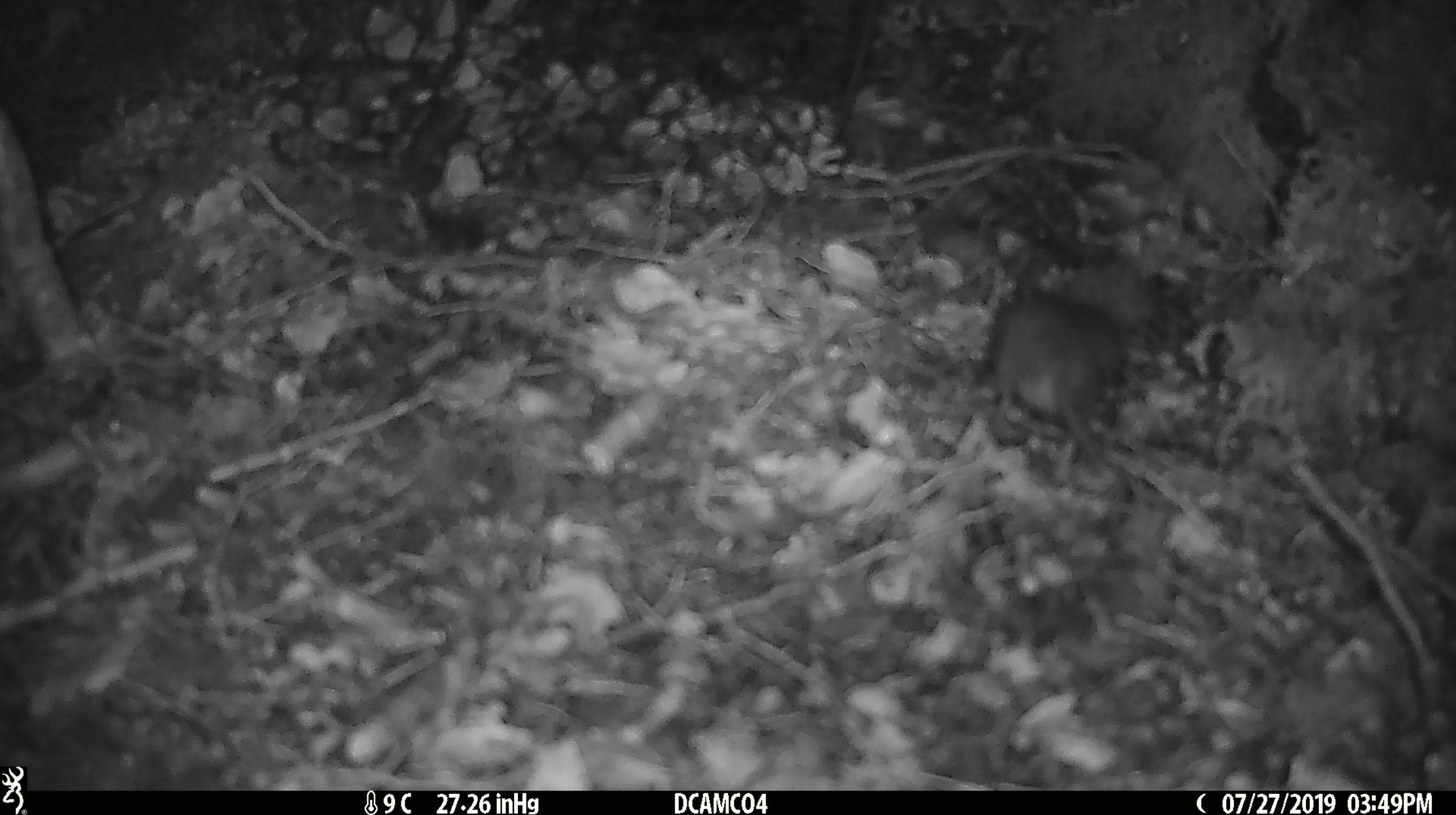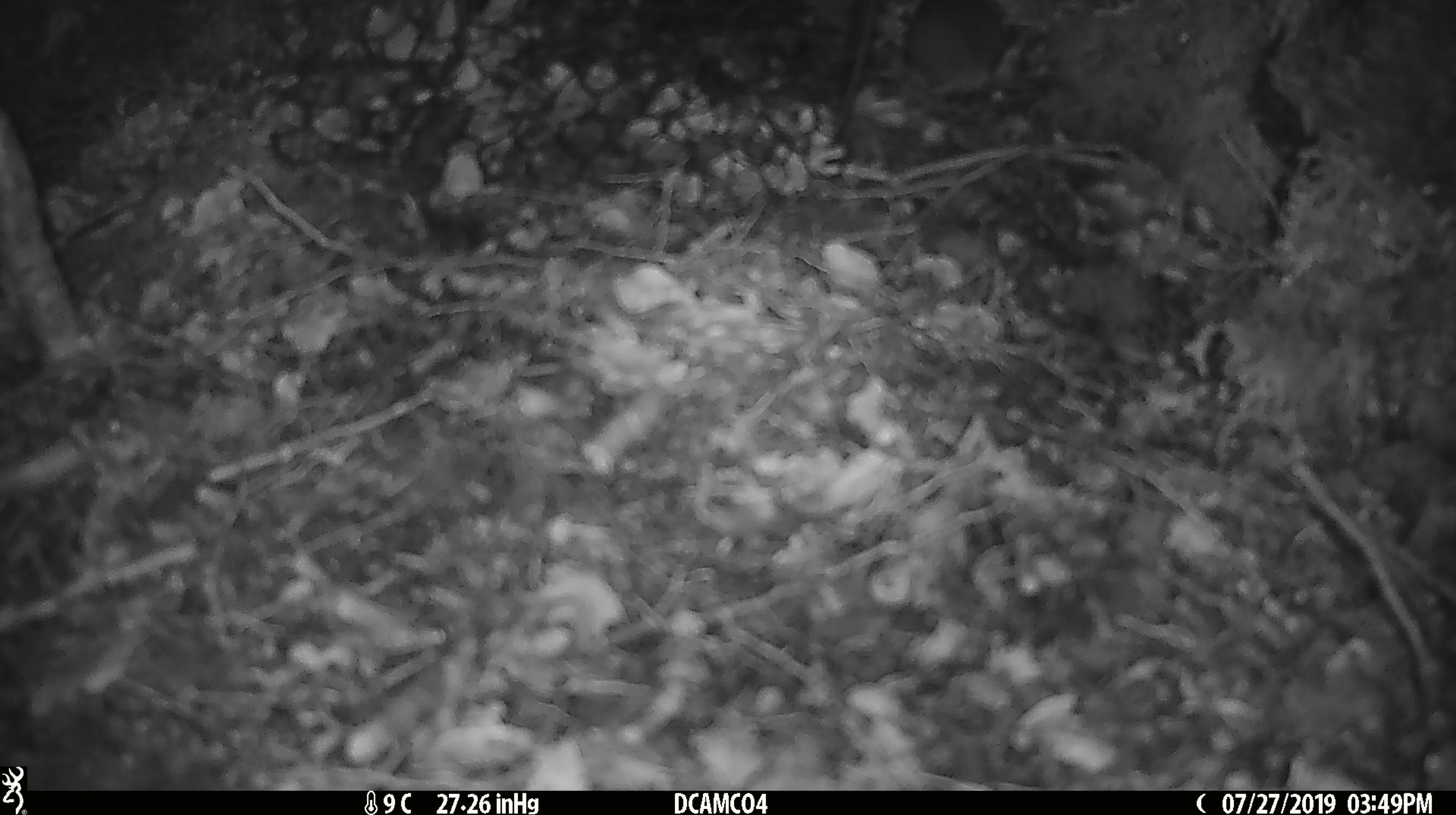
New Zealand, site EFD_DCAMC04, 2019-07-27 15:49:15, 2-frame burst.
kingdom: Animalia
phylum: Chordata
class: Mammalia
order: Rodentia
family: Muridae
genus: Mus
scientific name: Mus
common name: mouse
Mouse (Mus).